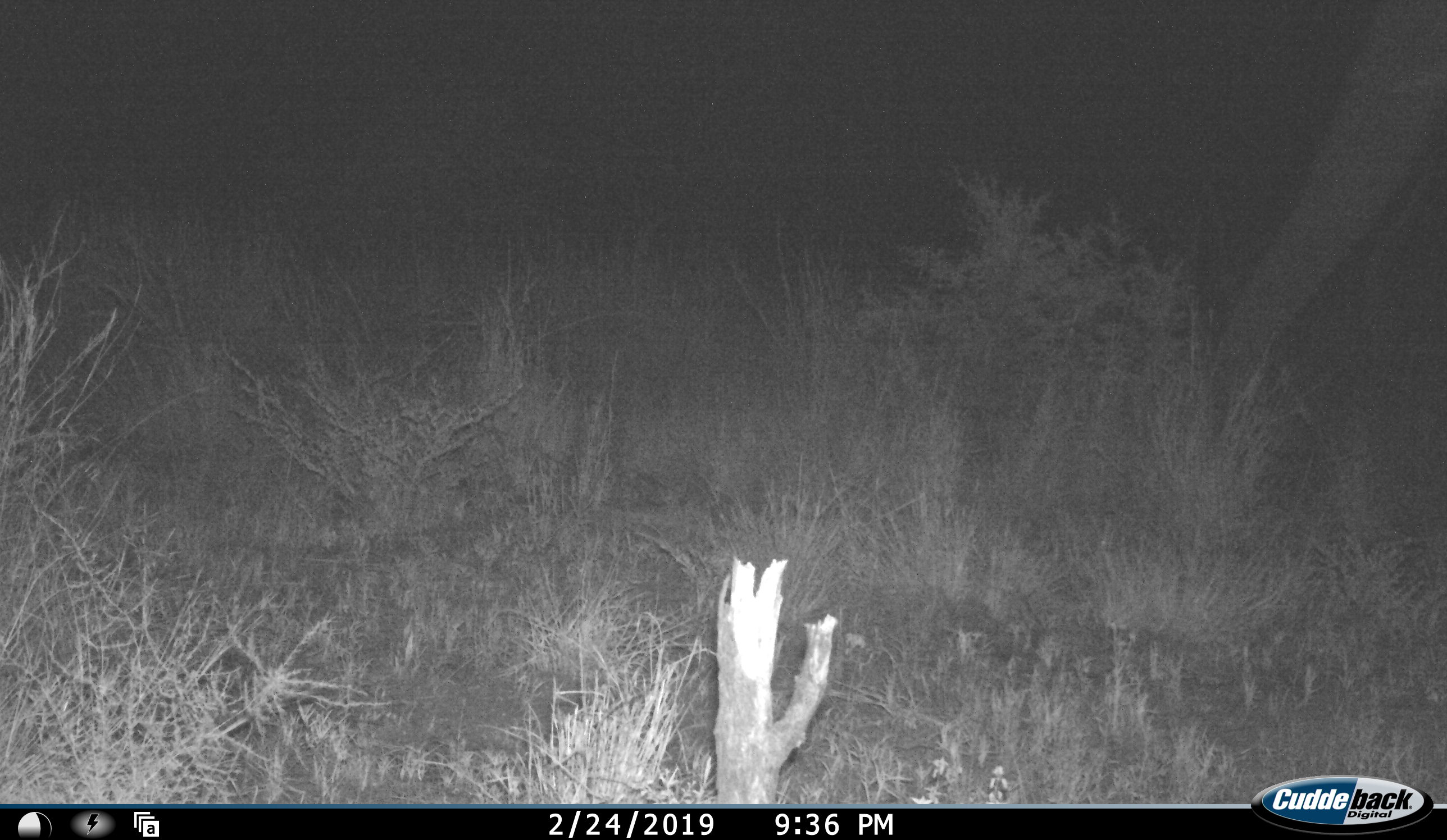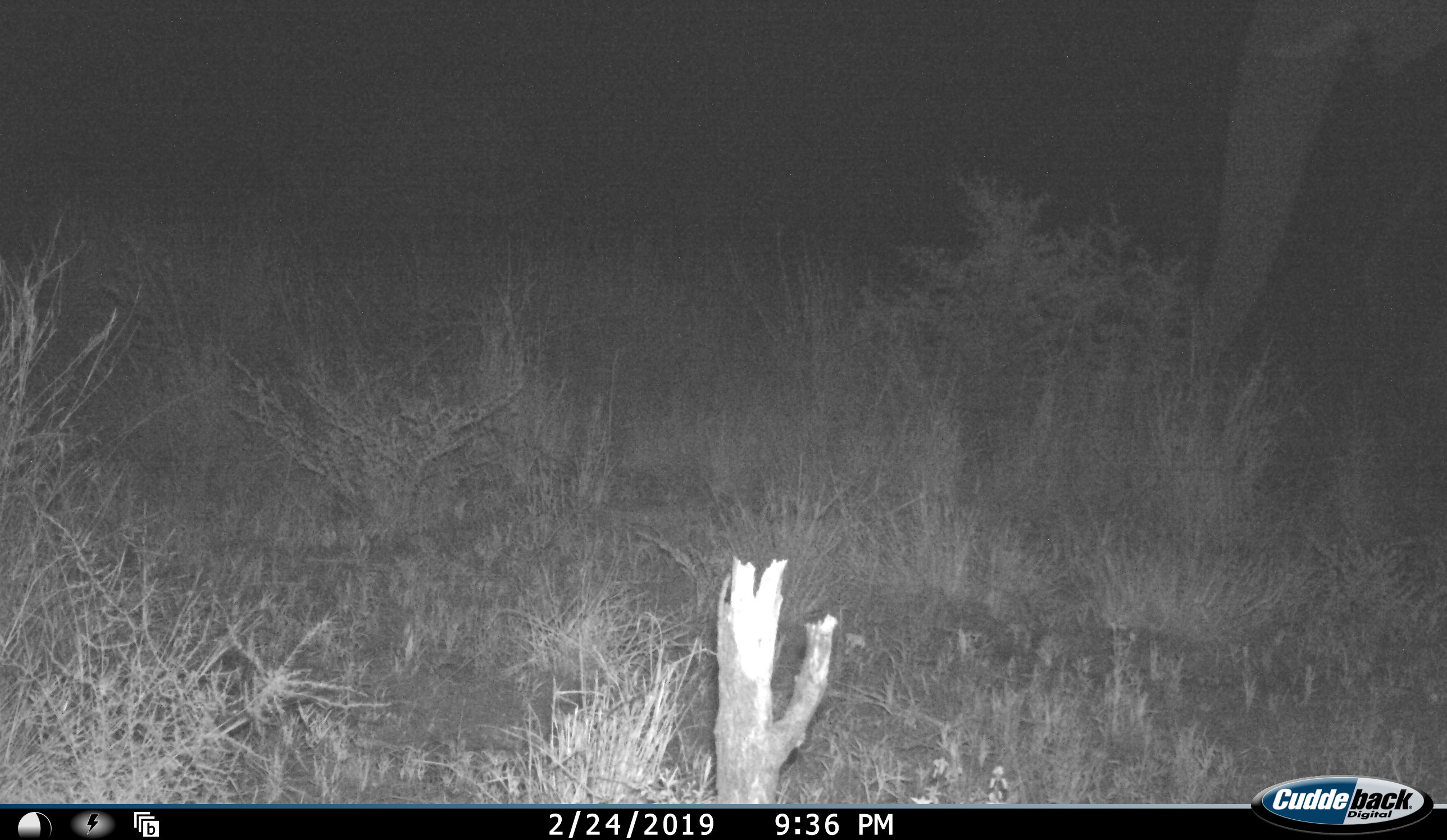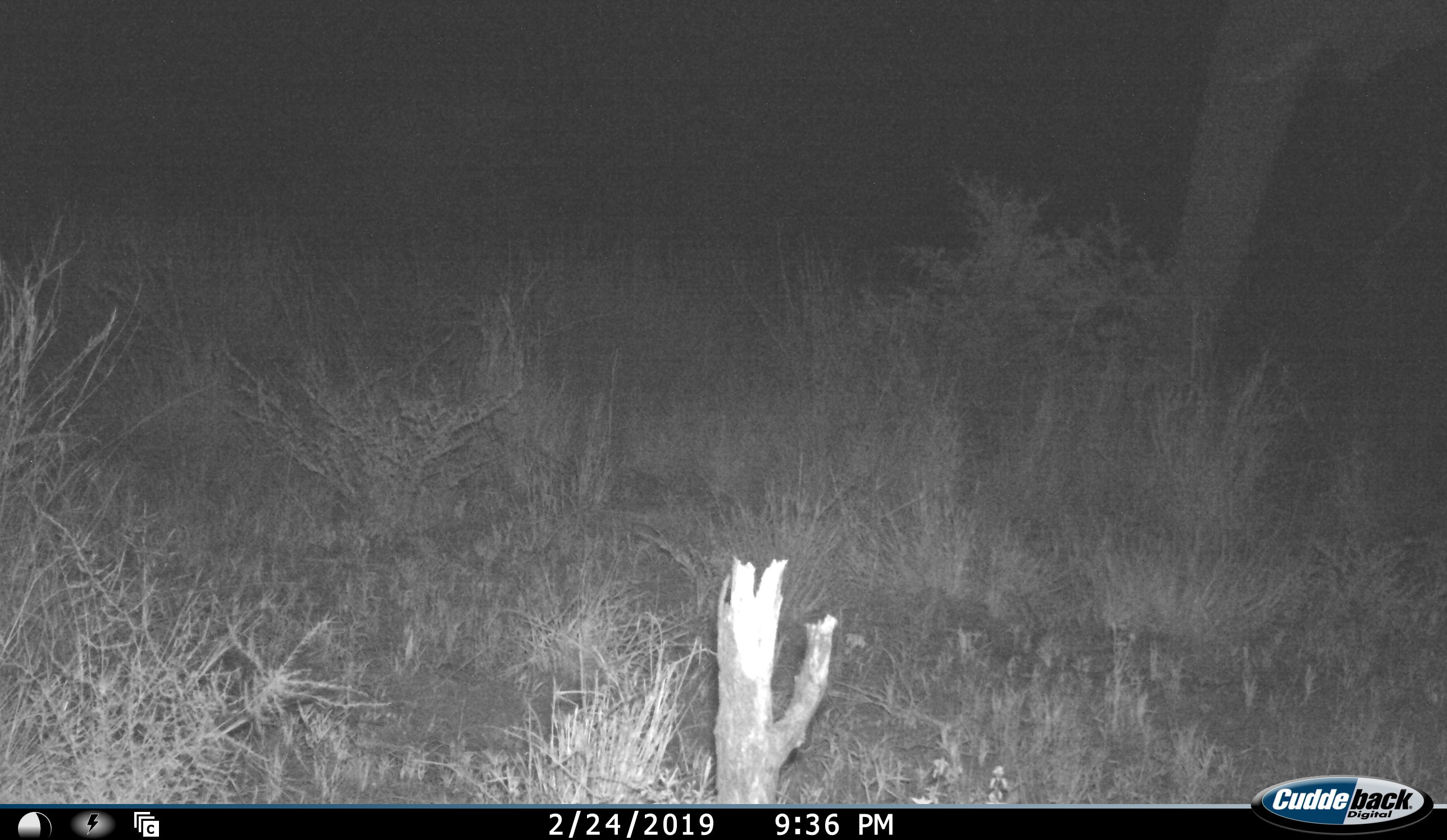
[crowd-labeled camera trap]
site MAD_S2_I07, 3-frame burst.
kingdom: Animalia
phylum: Chordata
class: Mammalia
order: Proboscidea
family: Elephantidae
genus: Loxodonta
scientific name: Loxodonta africana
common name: african bush elephant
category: elephant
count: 1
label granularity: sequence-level